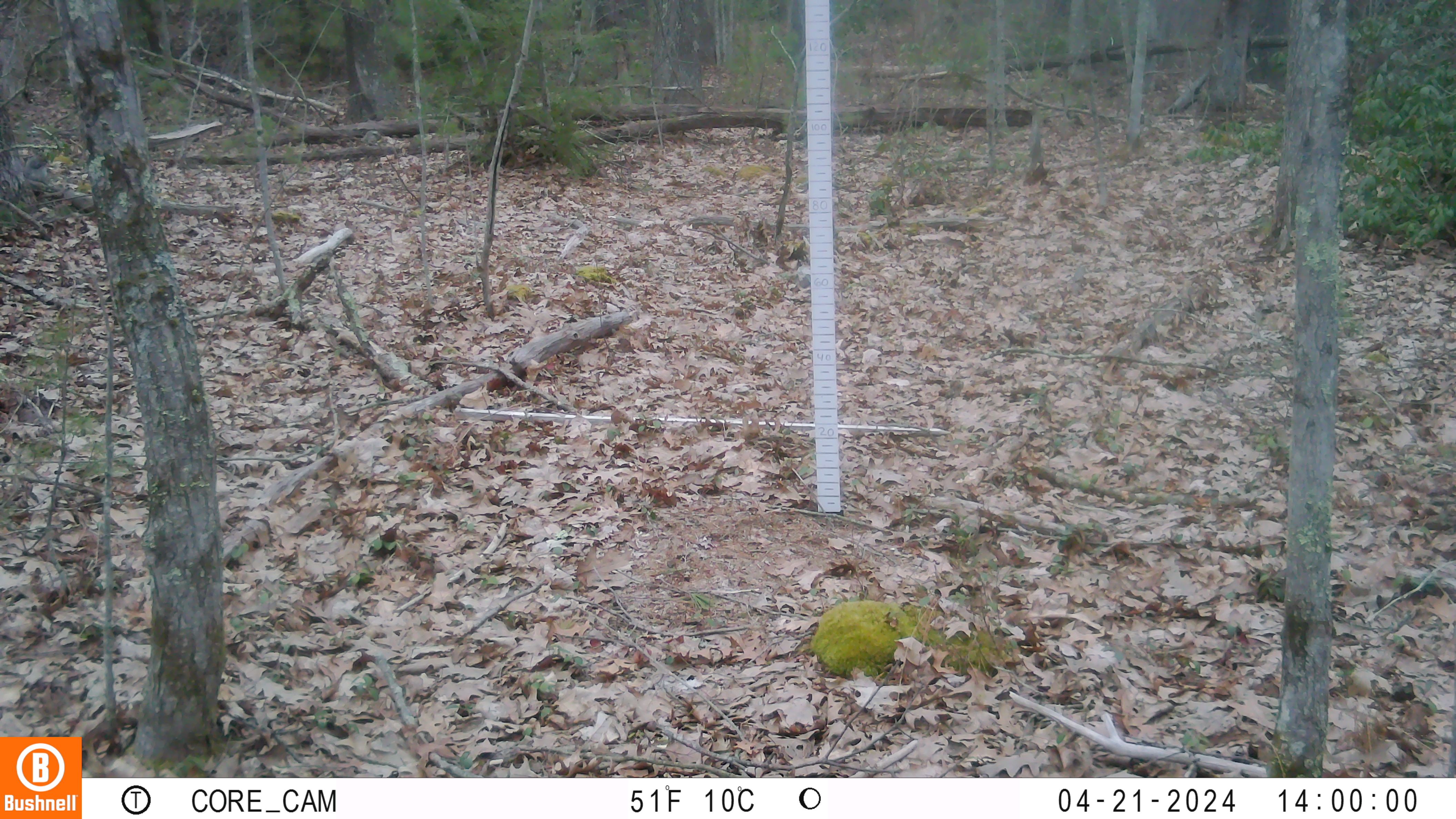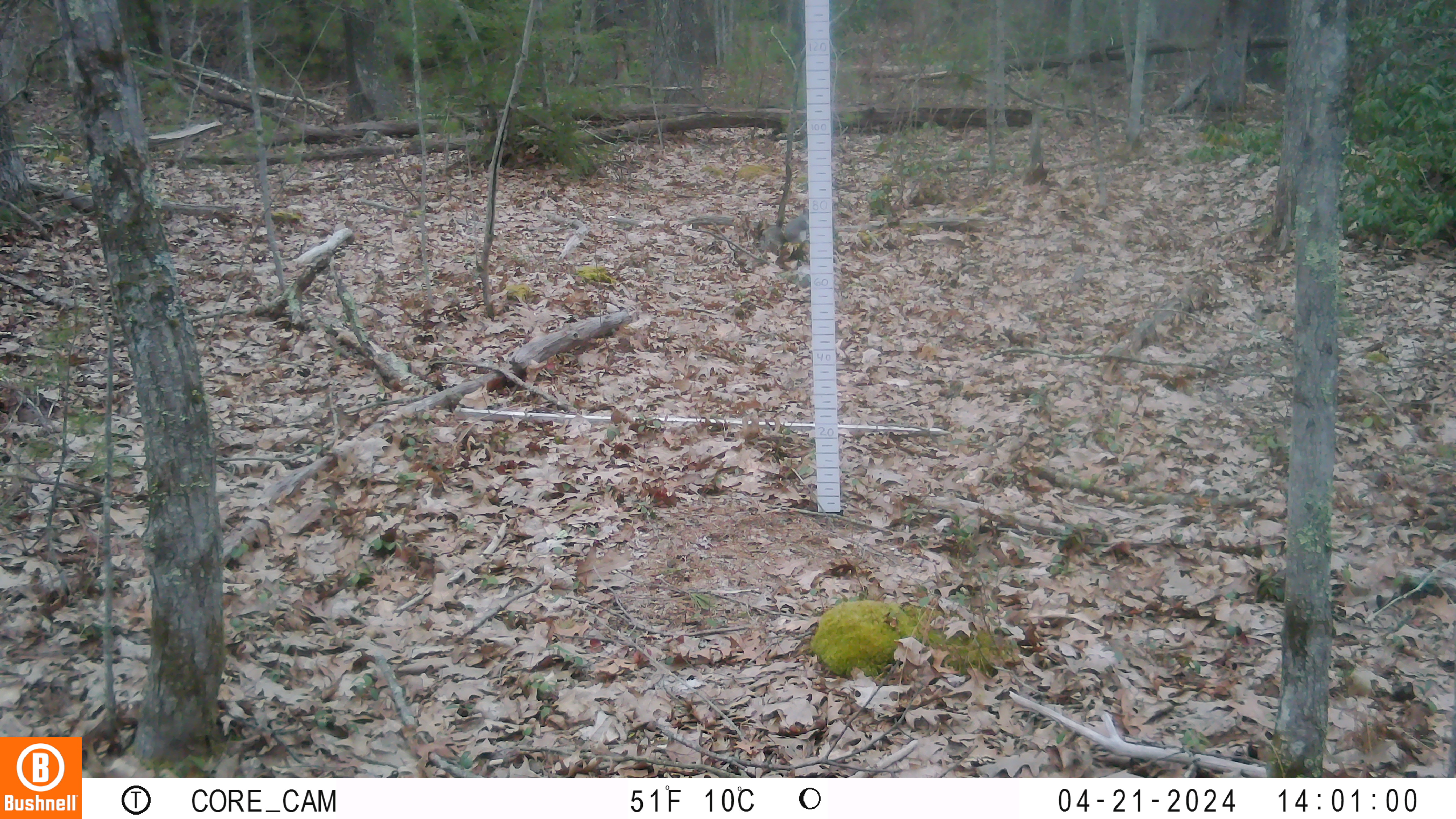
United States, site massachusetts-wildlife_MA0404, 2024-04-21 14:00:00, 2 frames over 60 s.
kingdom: Animalia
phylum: Chordata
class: Mammalia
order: Rodentia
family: Sciuridae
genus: Sciurus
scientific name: Sciurus carolinensis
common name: gray squirrel